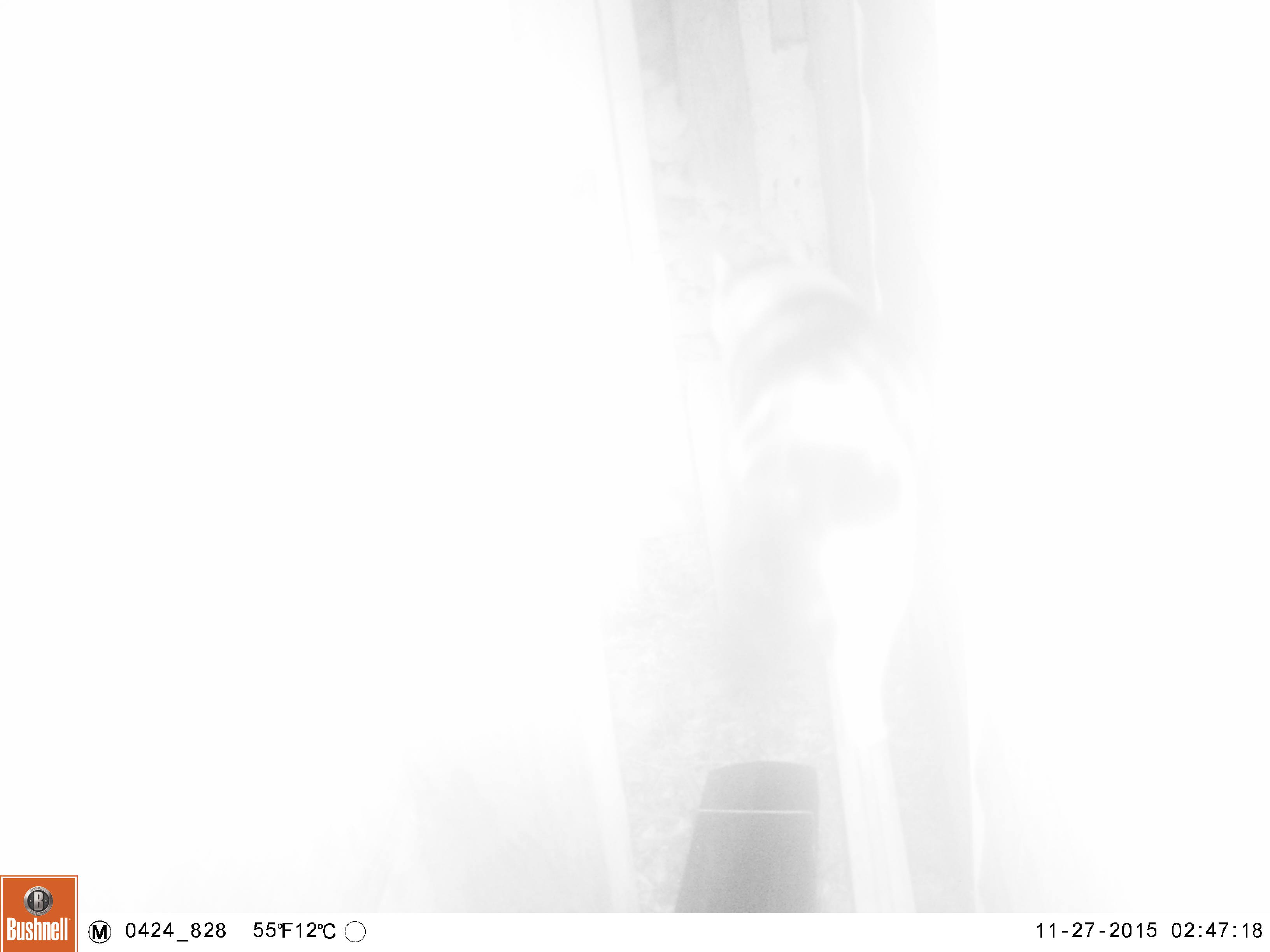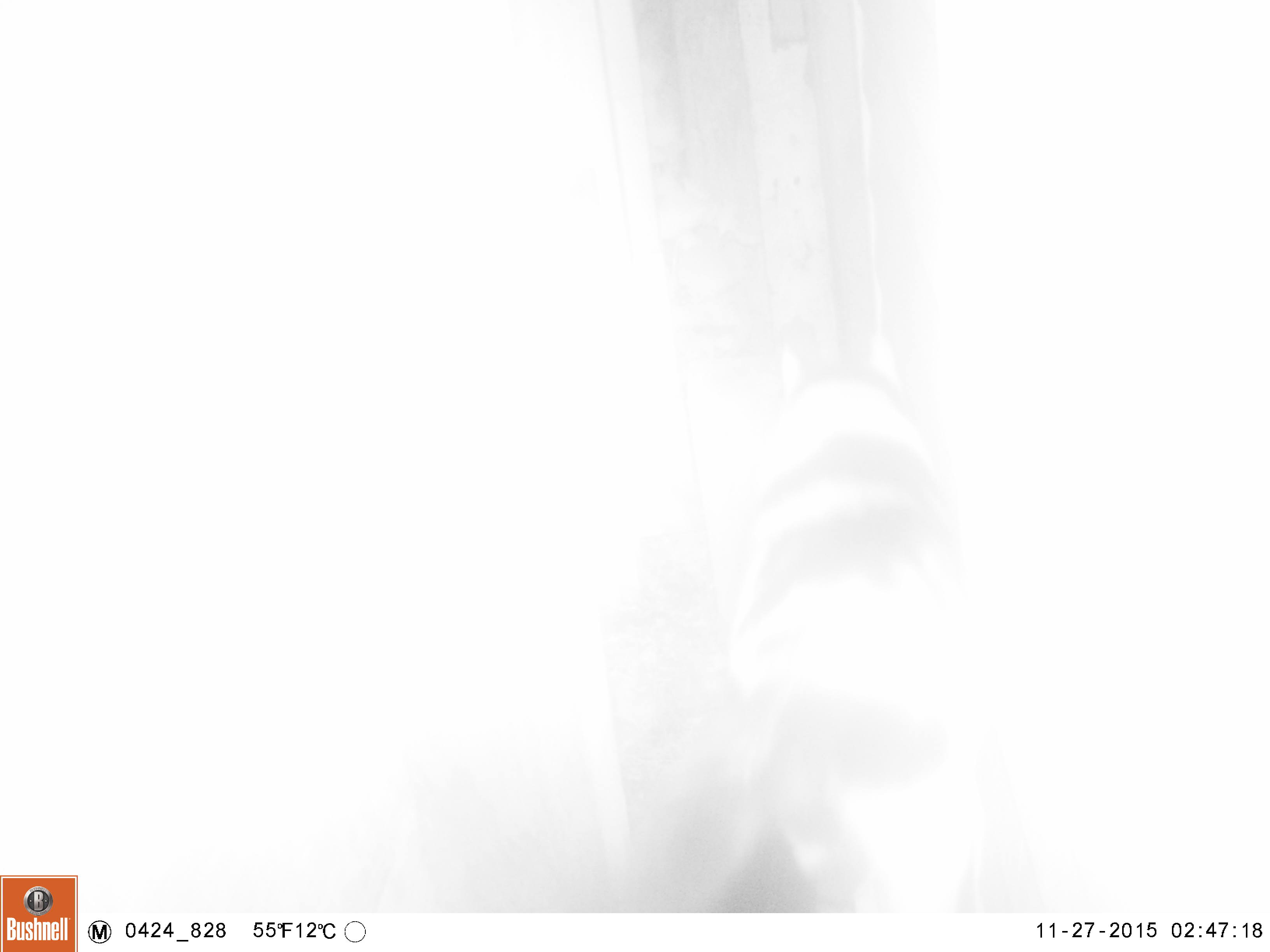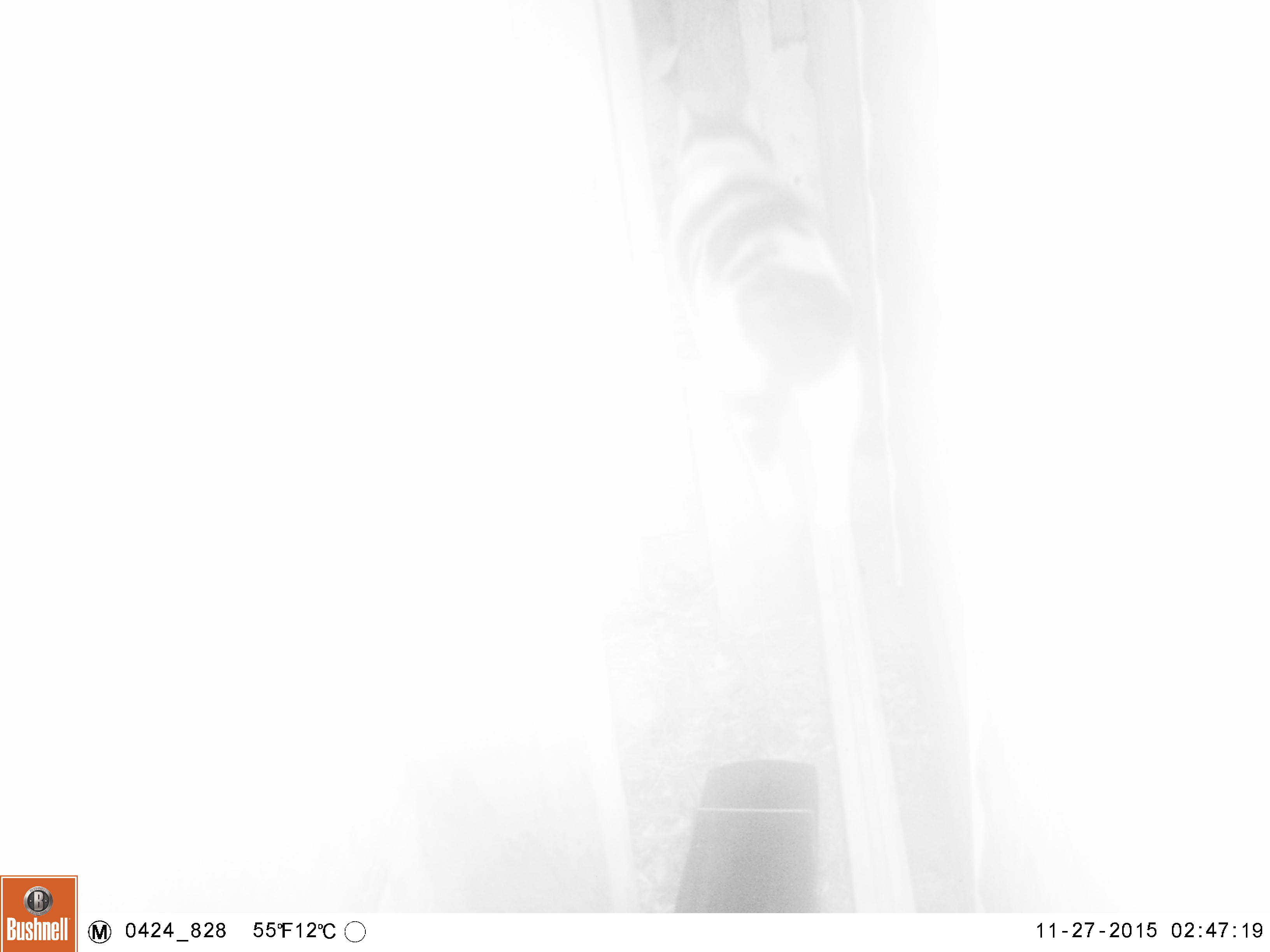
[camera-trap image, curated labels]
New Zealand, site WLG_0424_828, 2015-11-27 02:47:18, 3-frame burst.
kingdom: Animalia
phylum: Chordata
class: Mammalia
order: Carnivora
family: Felidae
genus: Felis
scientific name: Felis catus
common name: domestic cat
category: cat